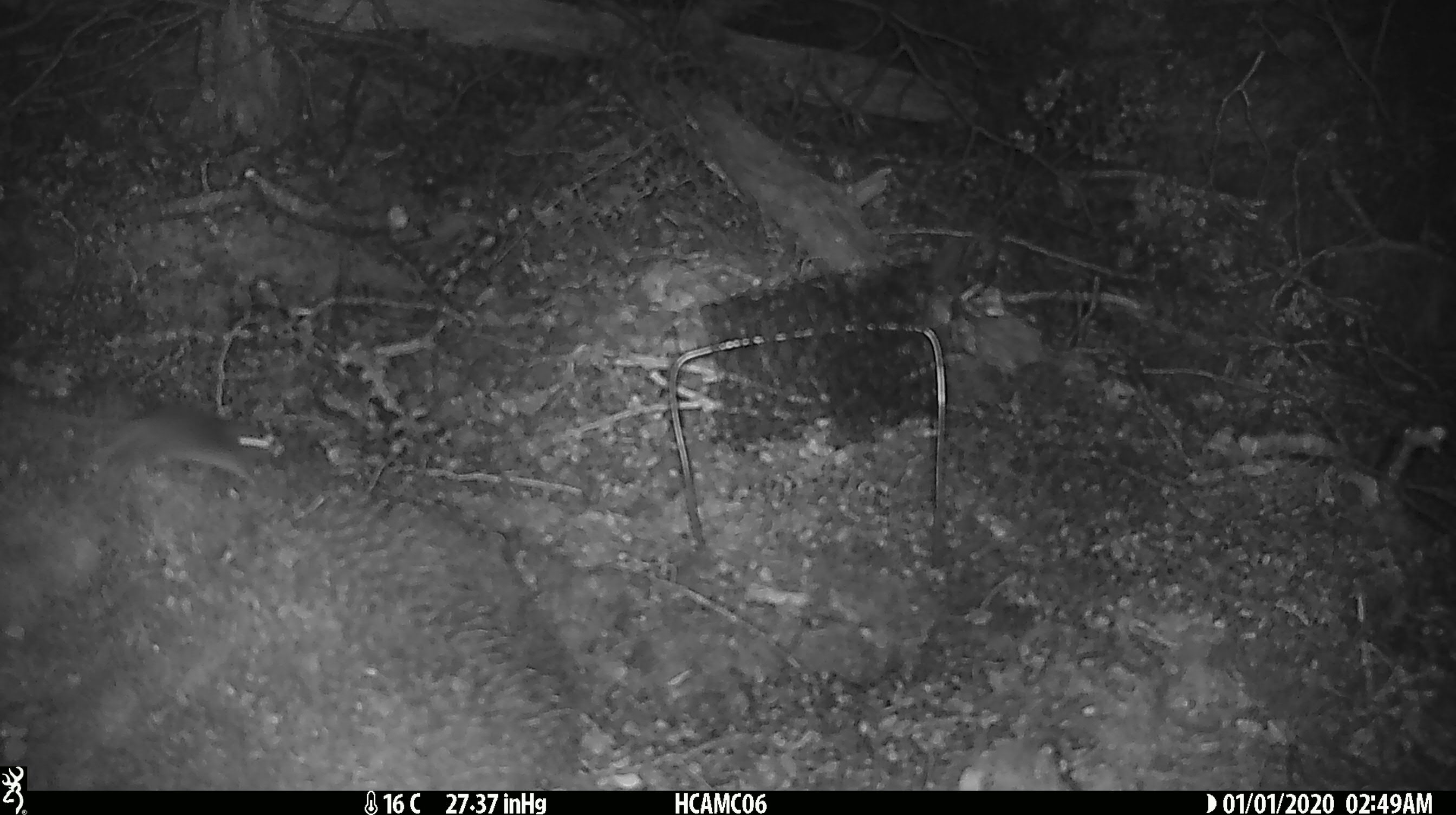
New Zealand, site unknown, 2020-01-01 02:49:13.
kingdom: Animalia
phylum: Chordata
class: Mammalia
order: Rodentia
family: Muridae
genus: Mus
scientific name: Mus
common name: mouse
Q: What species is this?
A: Mouse (Mus).